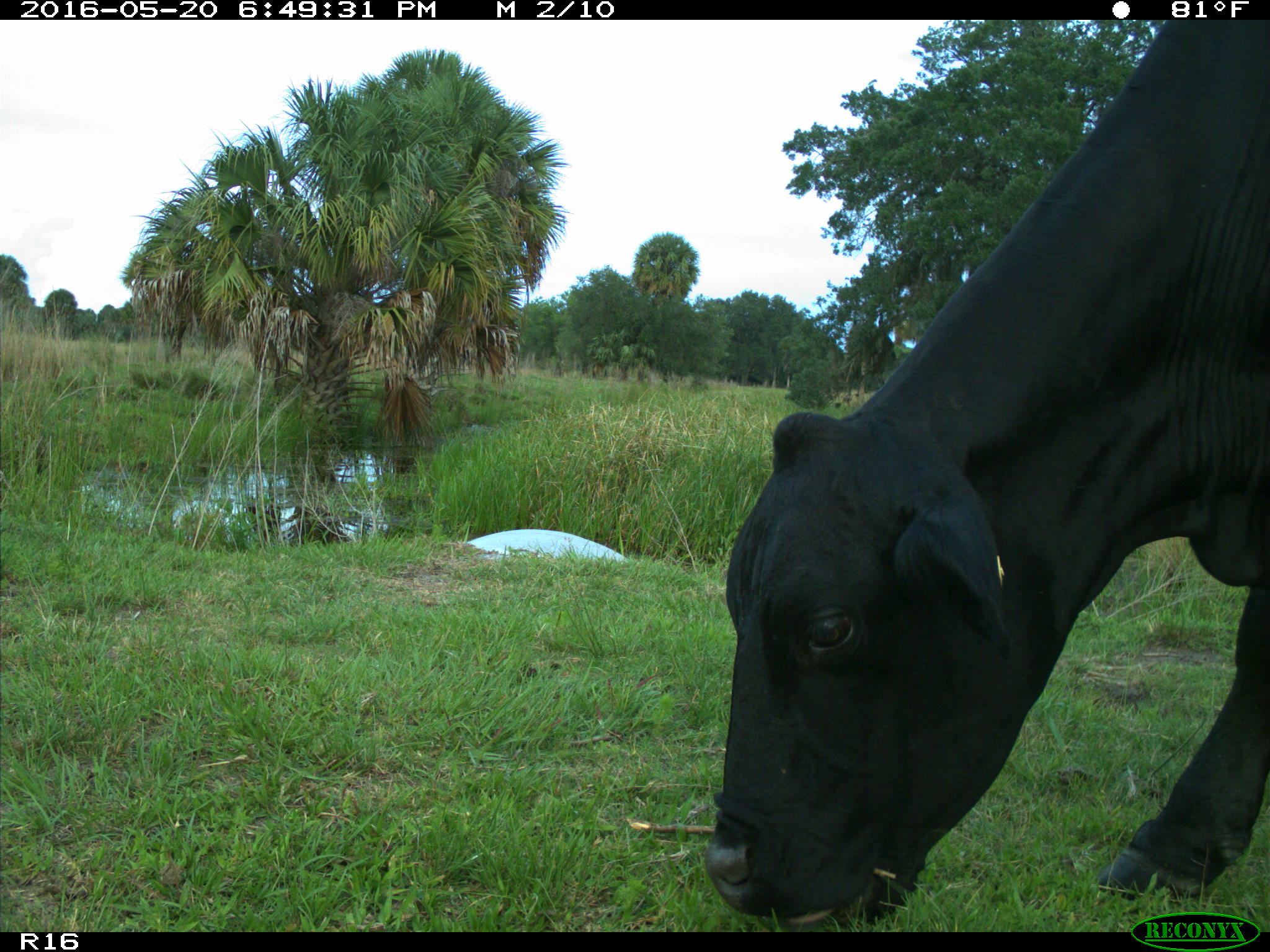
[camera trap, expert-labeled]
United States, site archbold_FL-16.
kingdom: Animalia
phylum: Chordata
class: Mammalia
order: Artiodactyla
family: Bovidae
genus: Bos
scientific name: Bos taurus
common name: domestic cow